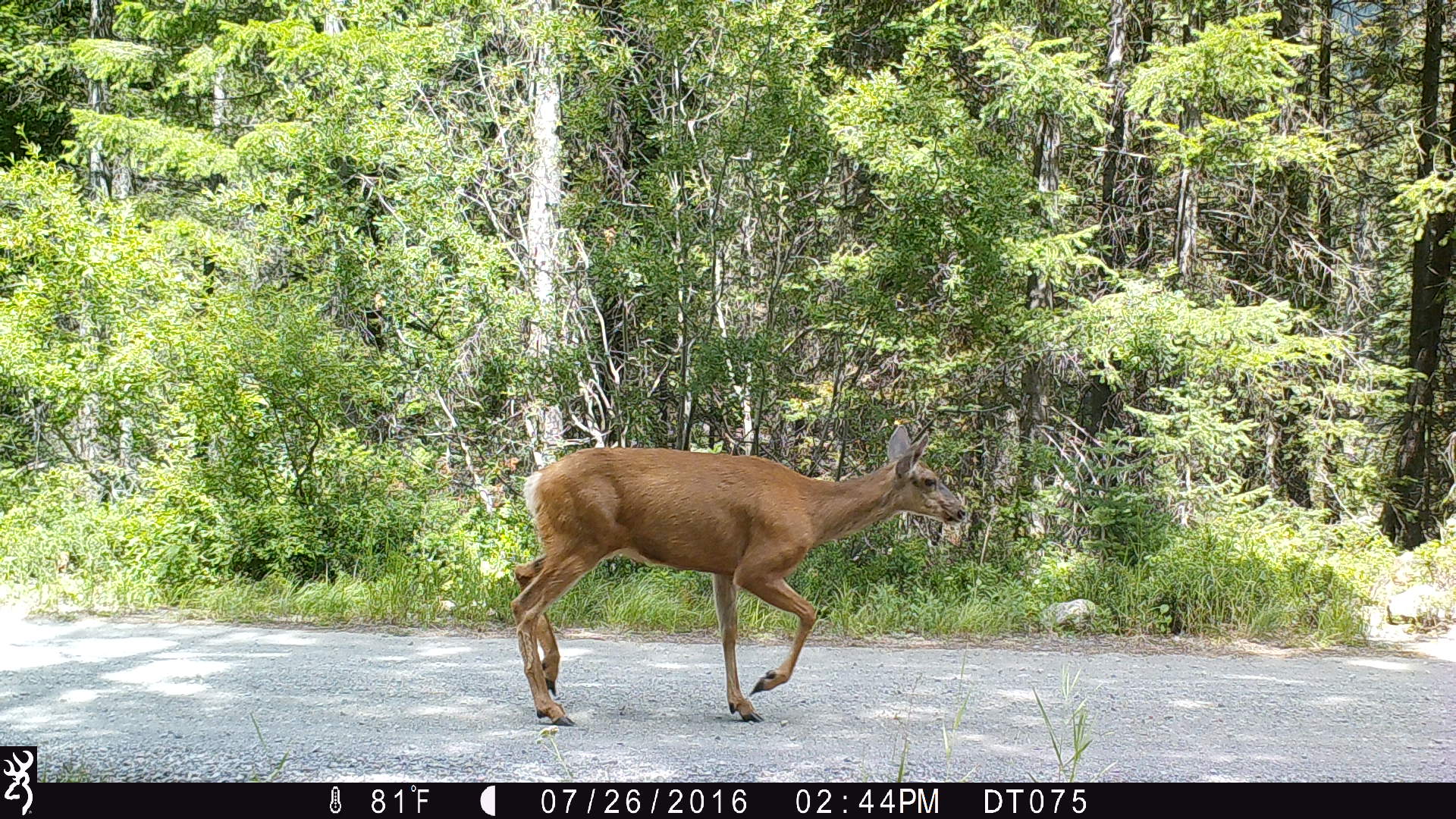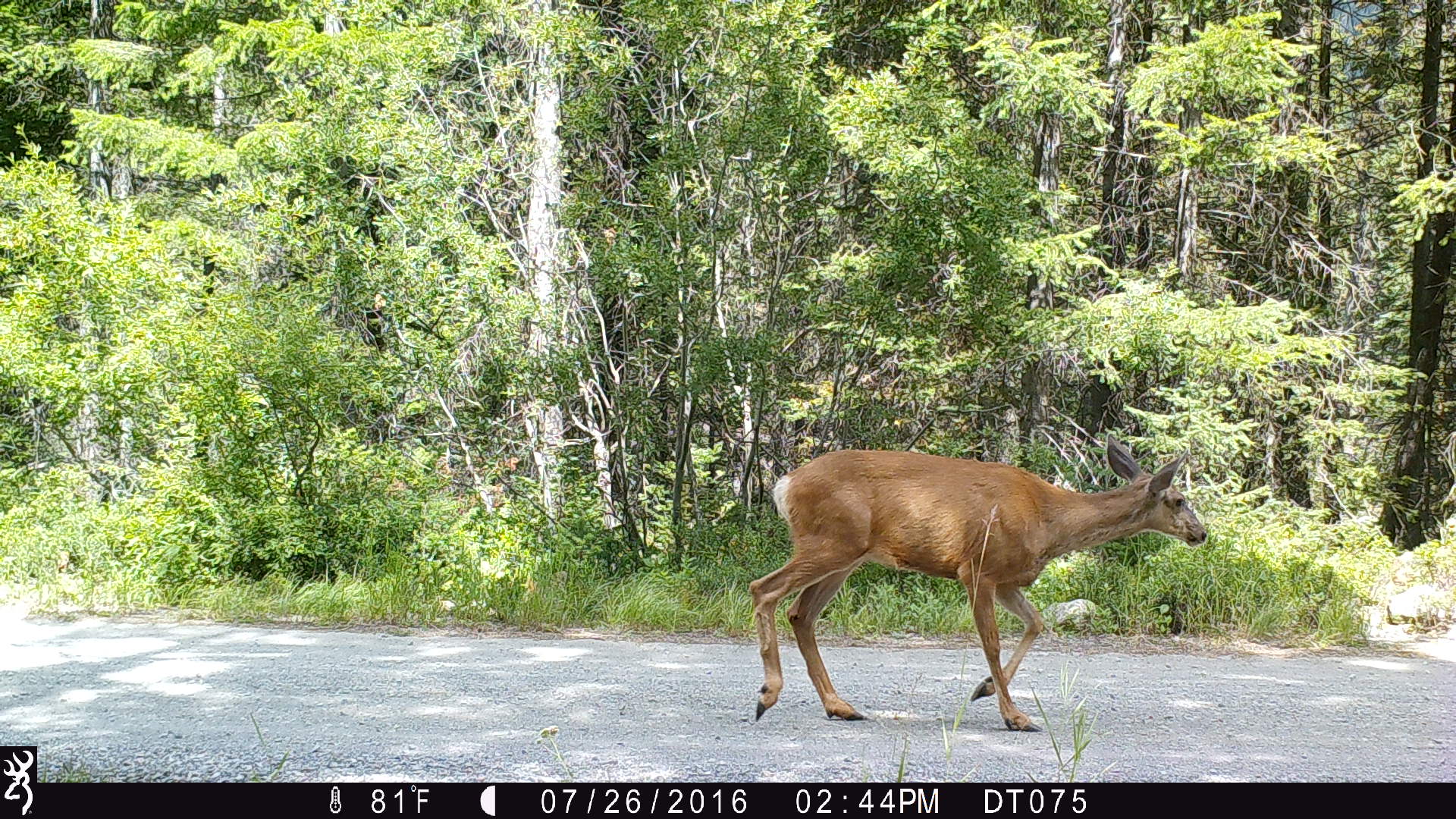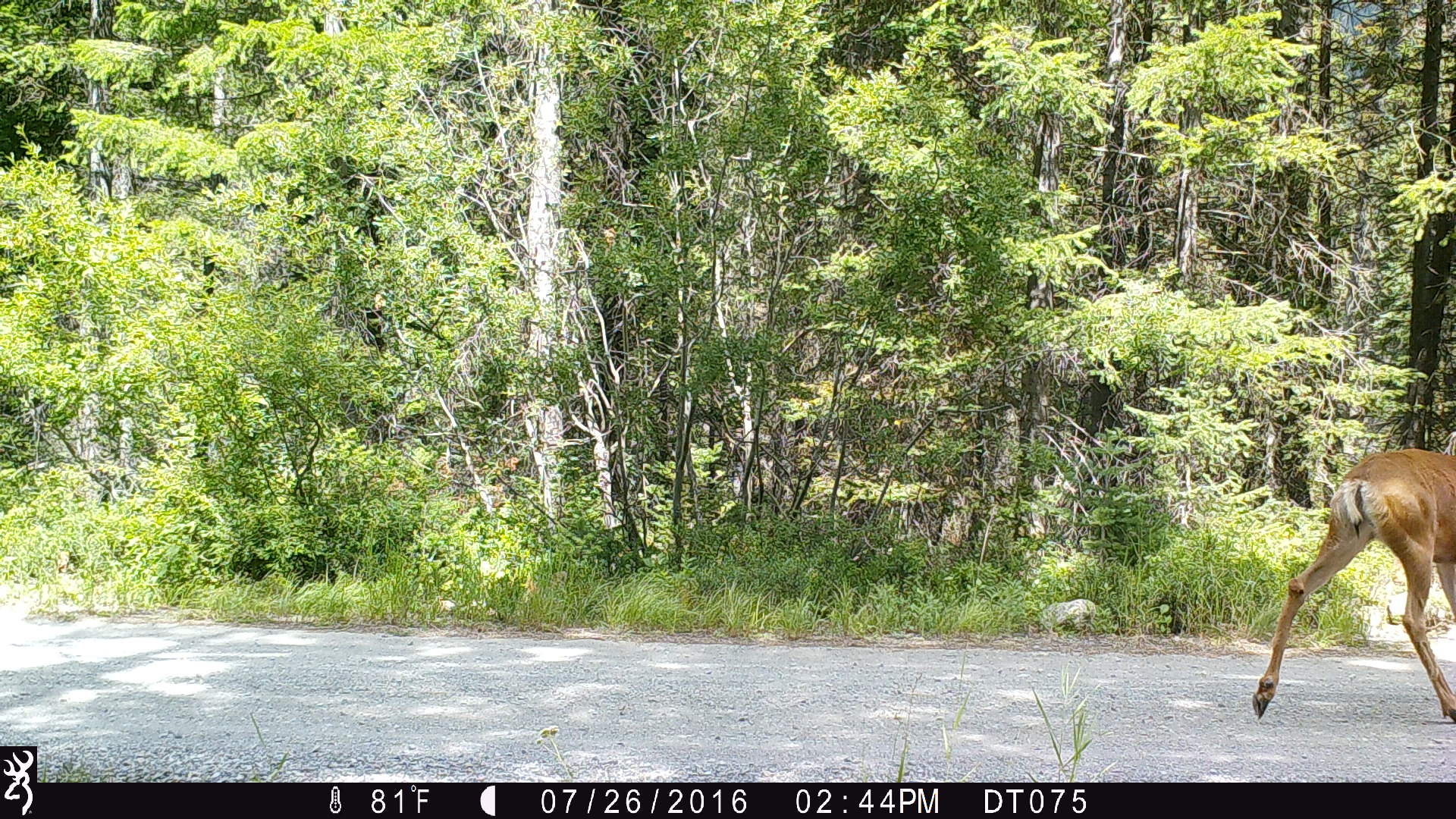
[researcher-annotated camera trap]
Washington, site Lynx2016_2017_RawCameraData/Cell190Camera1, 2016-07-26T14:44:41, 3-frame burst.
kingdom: Animalia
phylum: Chordata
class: Mammalia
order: Artiodactyla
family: Cervidae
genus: Odocoileus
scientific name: Odocoileus hemionus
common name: mule deer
Odocoileus hemionus (mule deer). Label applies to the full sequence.